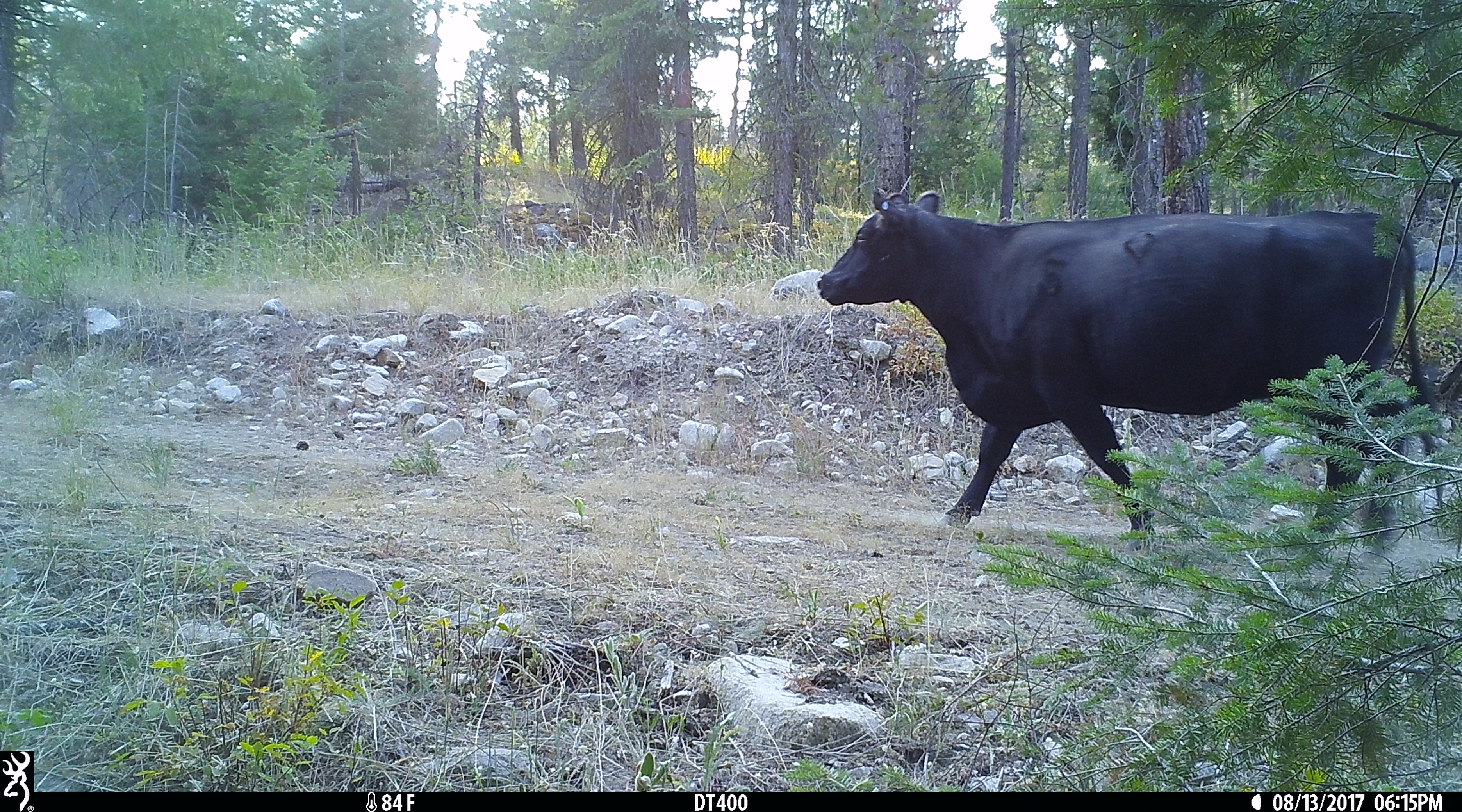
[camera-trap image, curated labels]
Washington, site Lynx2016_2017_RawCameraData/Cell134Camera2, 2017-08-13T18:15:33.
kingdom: Animalia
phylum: Chordata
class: Mammalia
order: Artiodactyla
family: Bovidae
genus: Bos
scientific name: Bos taurus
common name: domestic cattle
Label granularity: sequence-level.